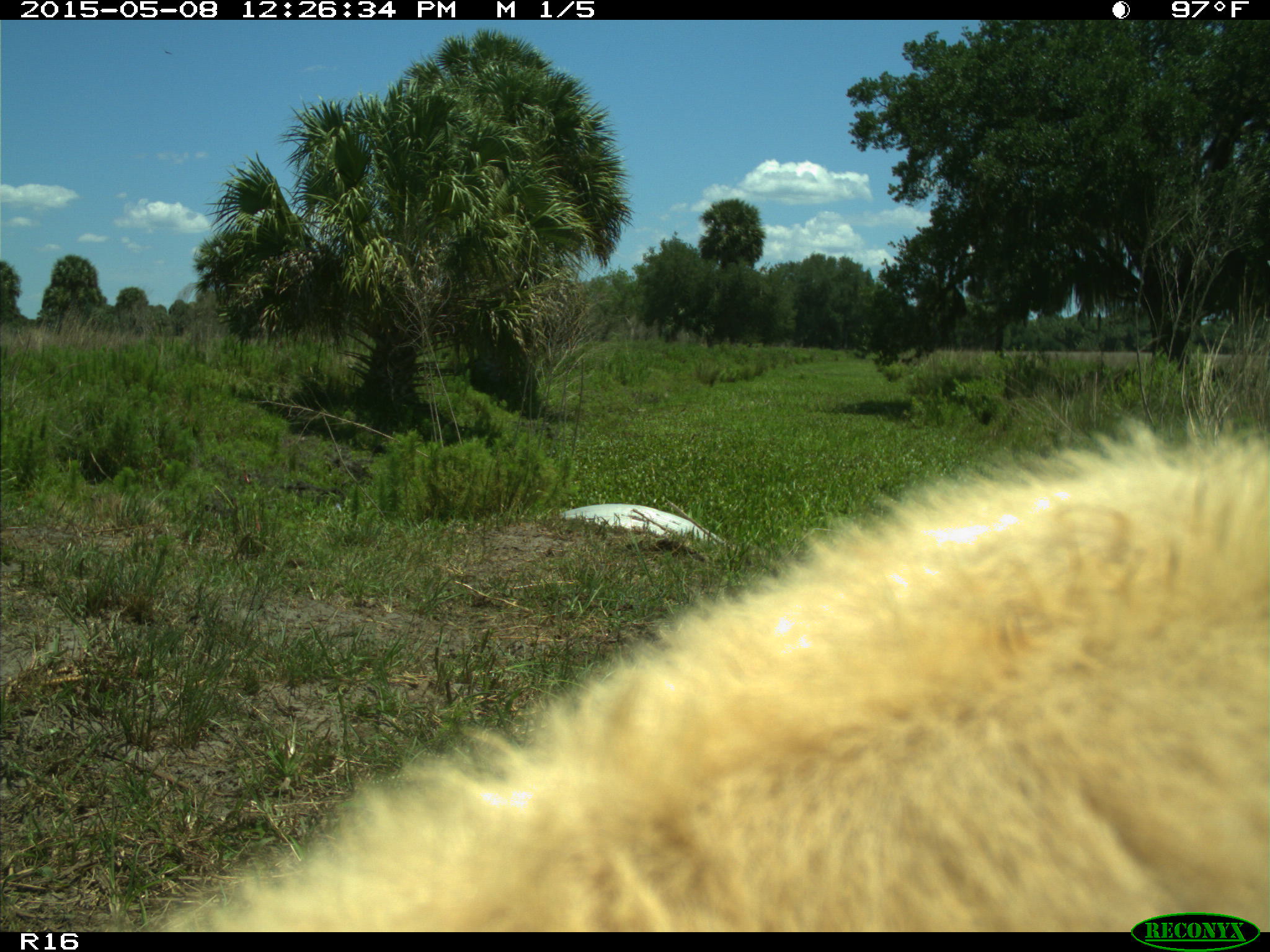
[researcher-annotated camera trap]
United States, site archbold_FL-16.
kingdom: Animalia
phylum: Chordata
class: Mammalia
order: Artiodactyla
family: Bovidae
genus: Bos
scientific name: Bos taurus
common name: domestic cow